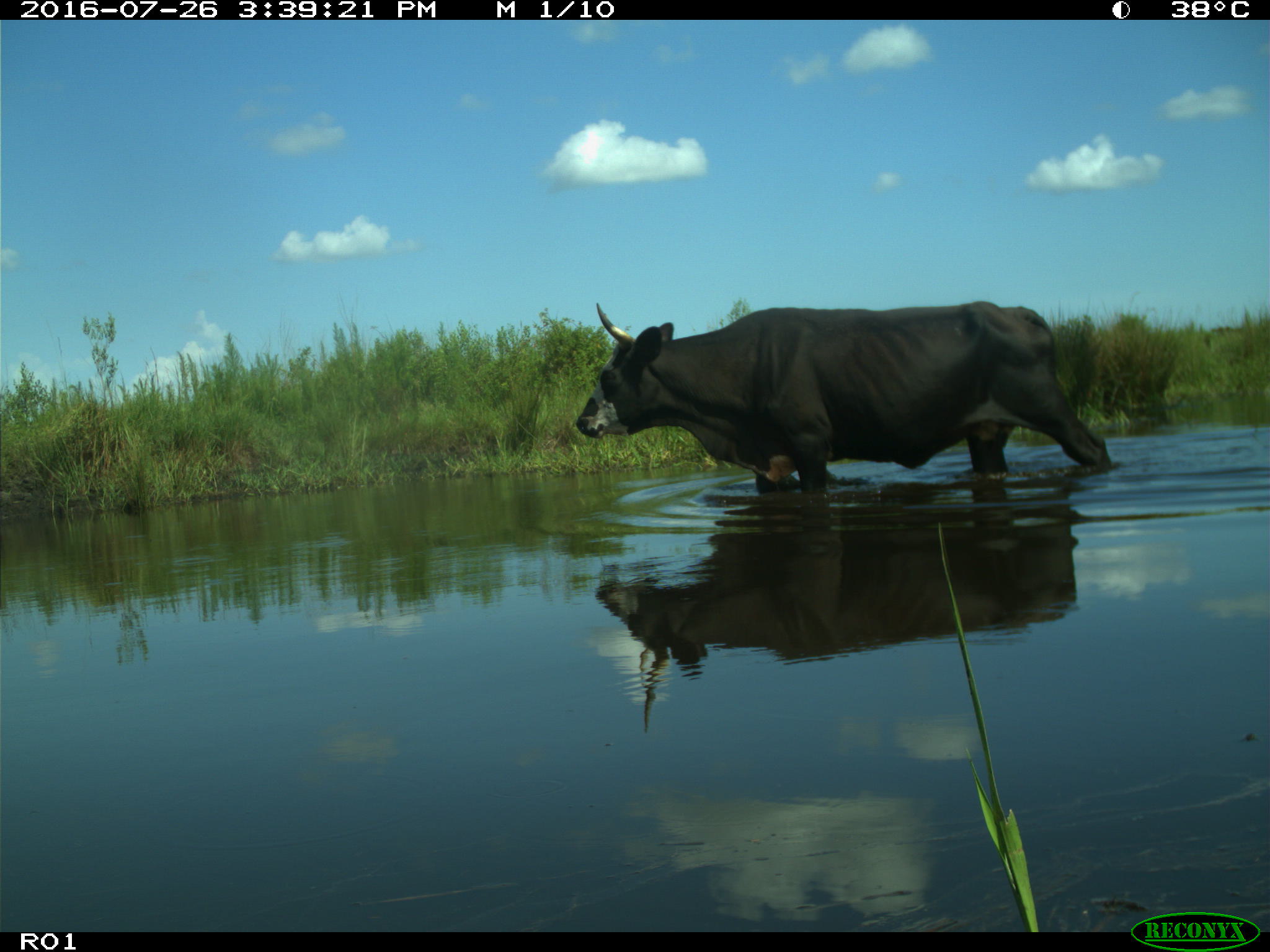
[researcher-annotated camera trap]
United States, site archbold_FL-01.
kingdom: Animalia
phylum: Chordata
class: Mammalia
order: Artiodactyla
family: Bovidae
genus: Bos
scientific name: Bos taurus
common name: domestic cow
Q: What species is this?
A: Bos taurus (domestic cow).